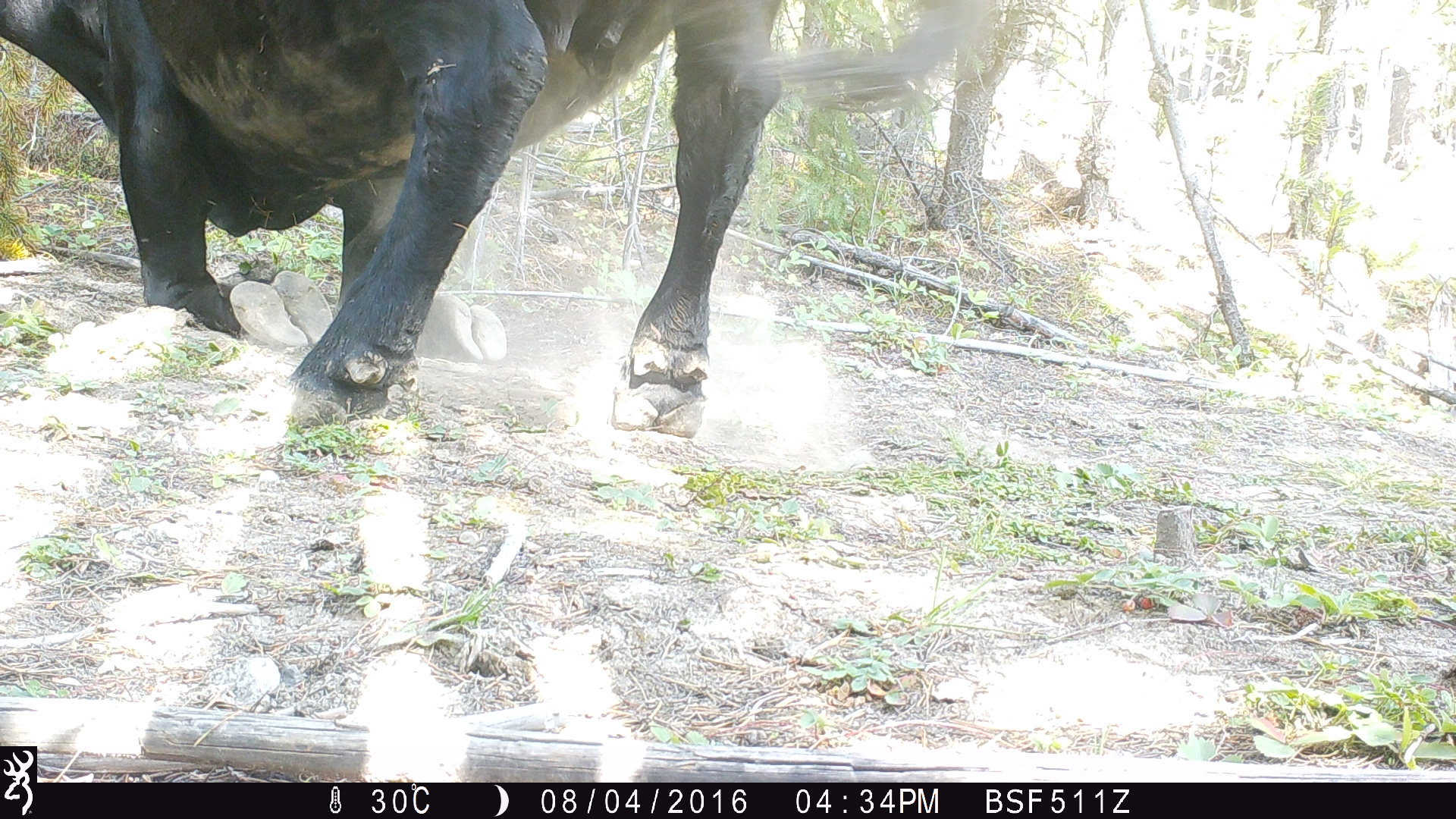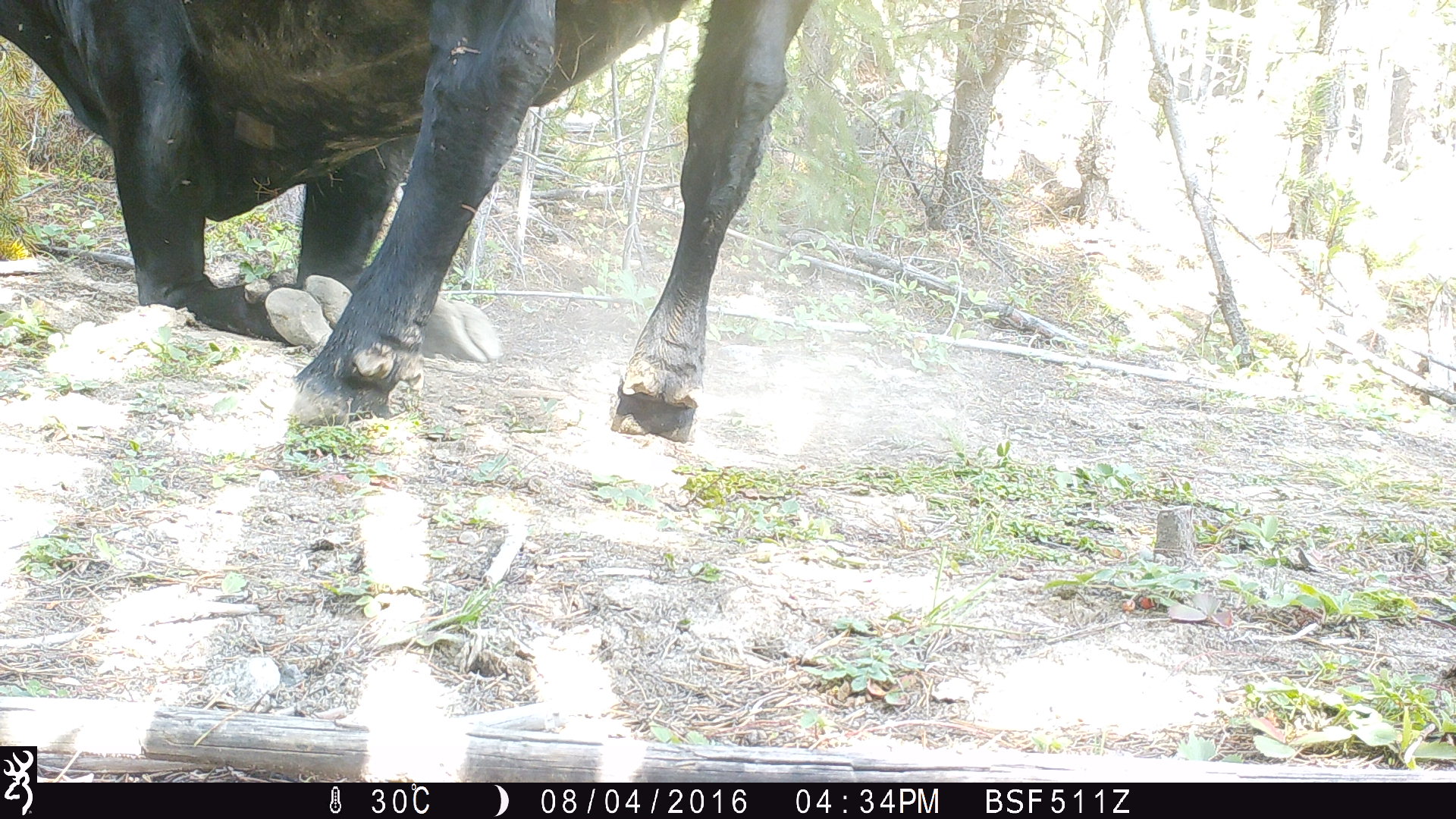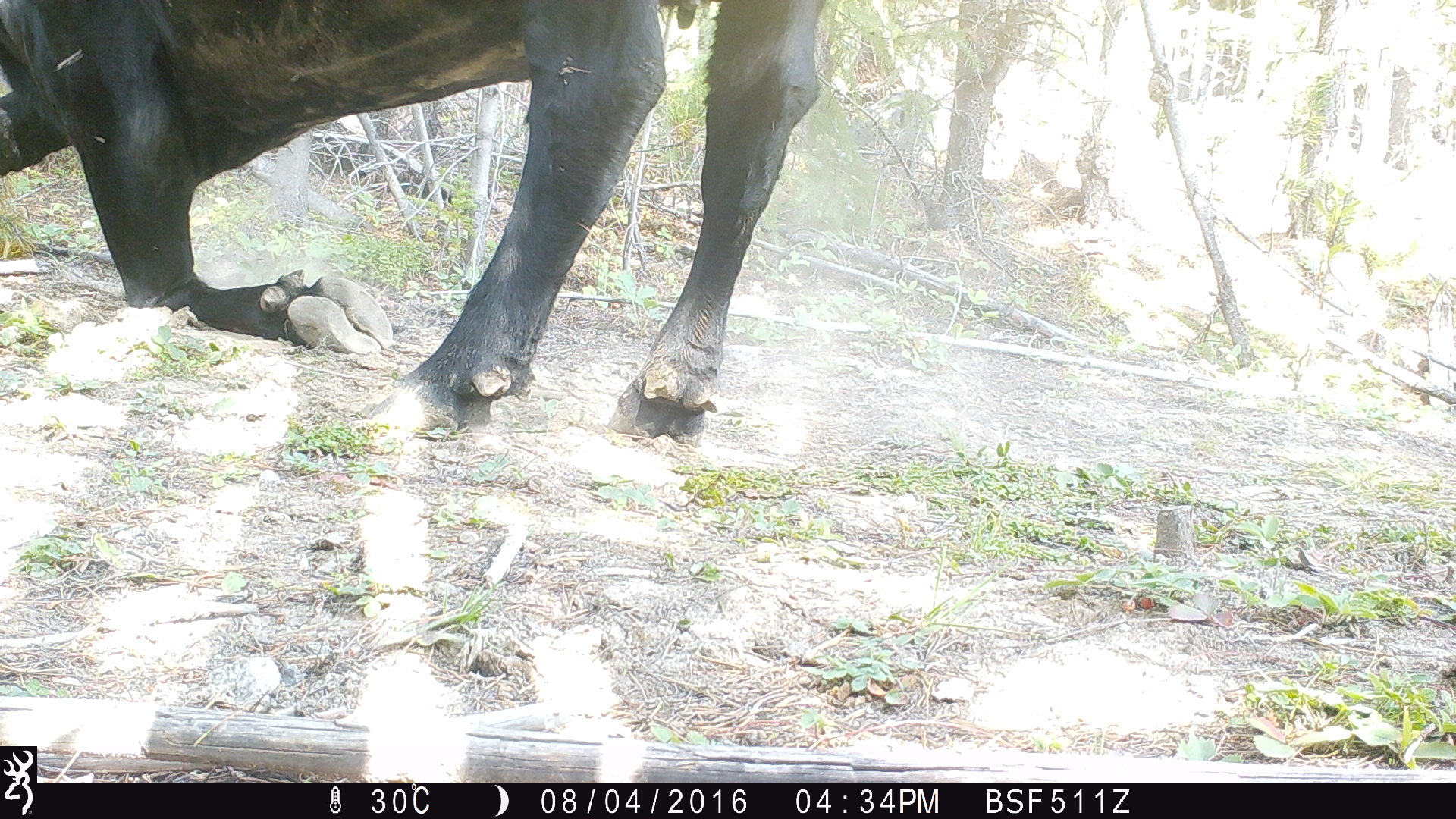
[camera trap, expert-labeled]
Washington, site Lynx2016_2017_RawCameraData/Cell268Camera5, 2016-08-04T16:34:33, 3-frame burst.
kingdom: Animalia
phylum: Chordata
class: Mammalia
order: Artiodactyla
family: Bovidae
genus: Bos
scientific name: Bos taurus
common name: domestic cattle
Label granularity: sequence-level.